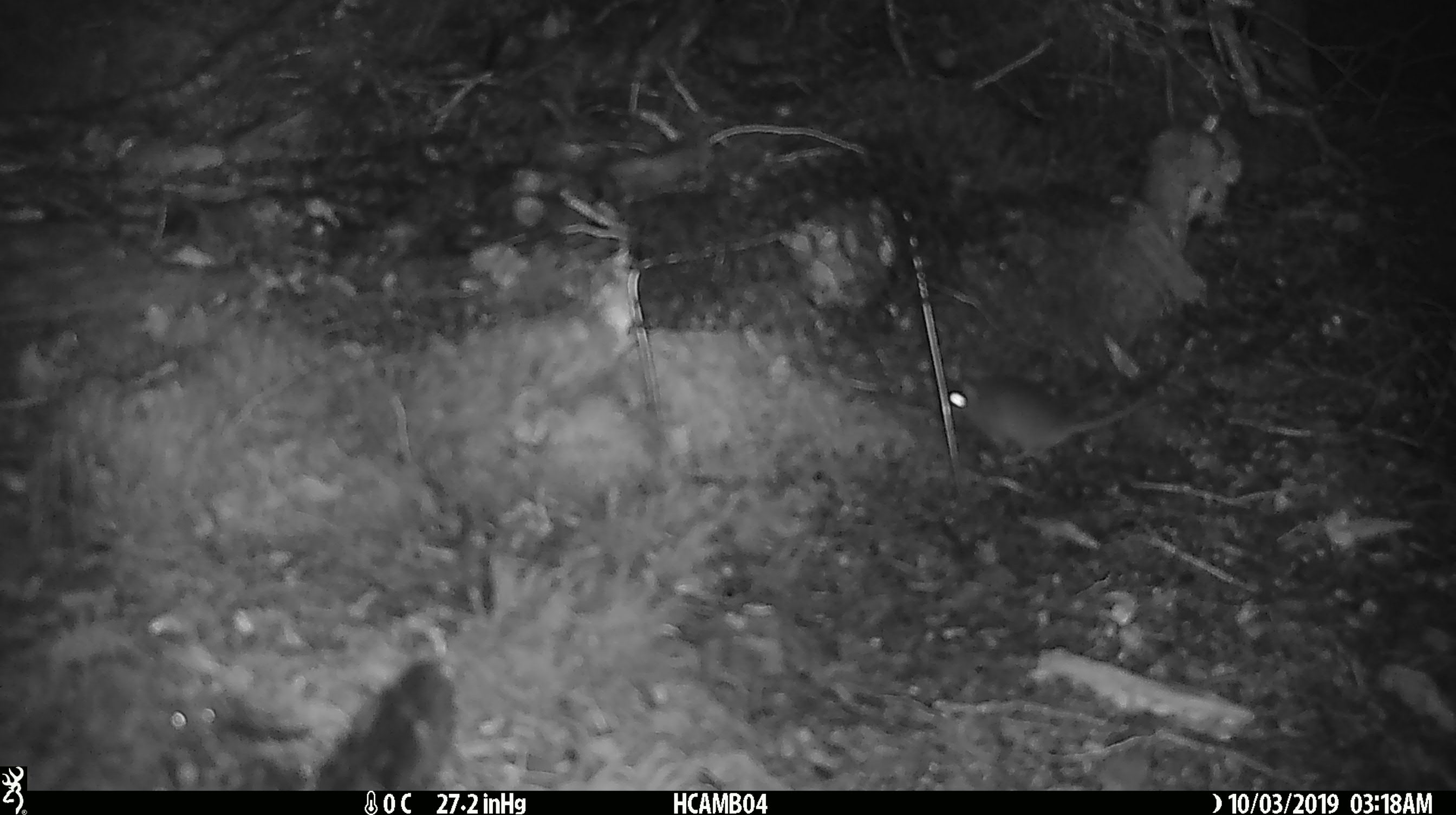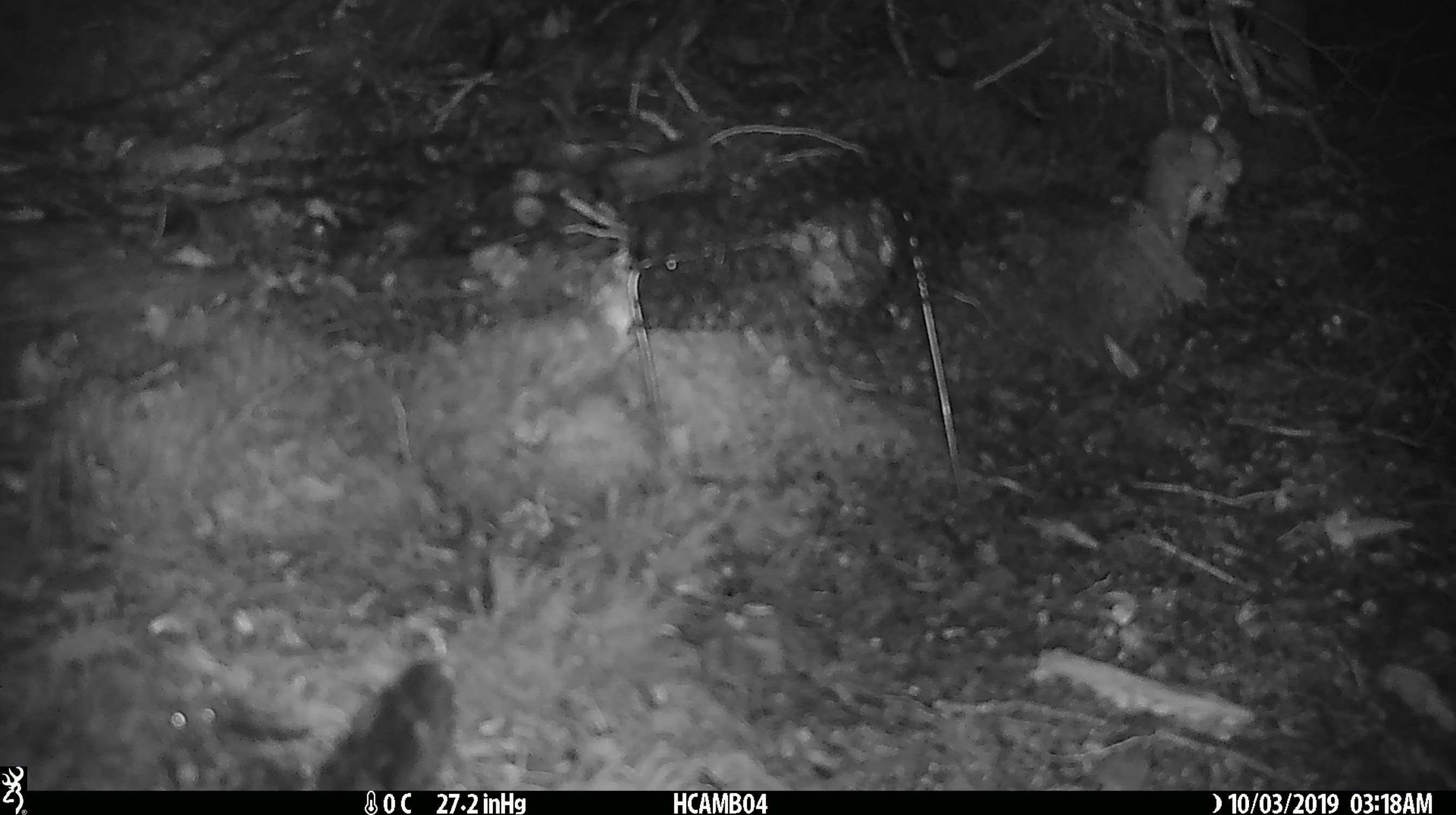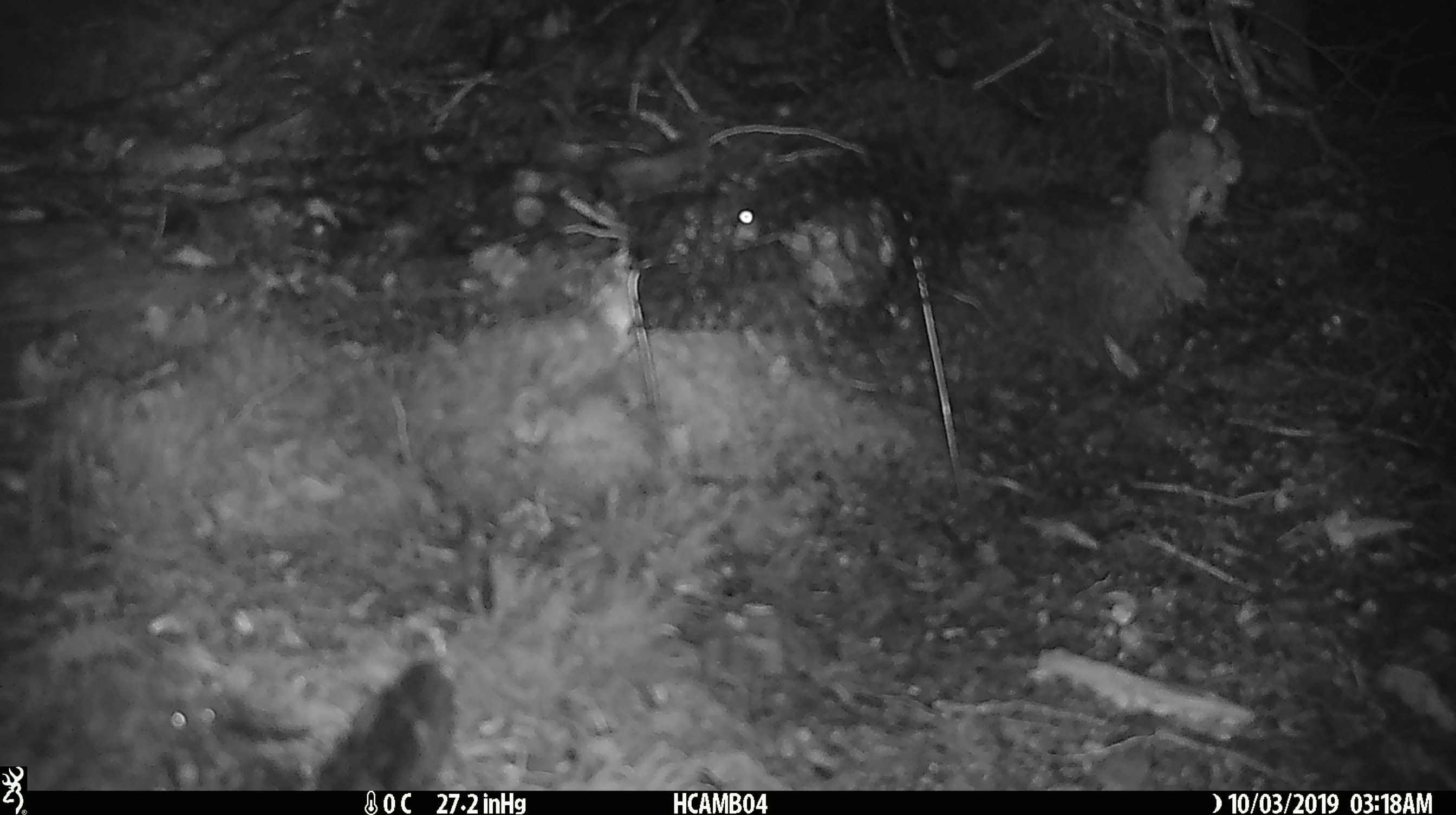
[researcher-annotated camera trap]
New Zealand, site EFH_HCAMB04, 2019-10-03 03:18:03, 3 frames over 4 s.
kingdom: Animalia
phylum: Chordata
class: Mammalia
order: Rodentia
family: Muridae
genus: Mus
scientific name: Mus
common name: mouse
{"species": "mouse (Mus)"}